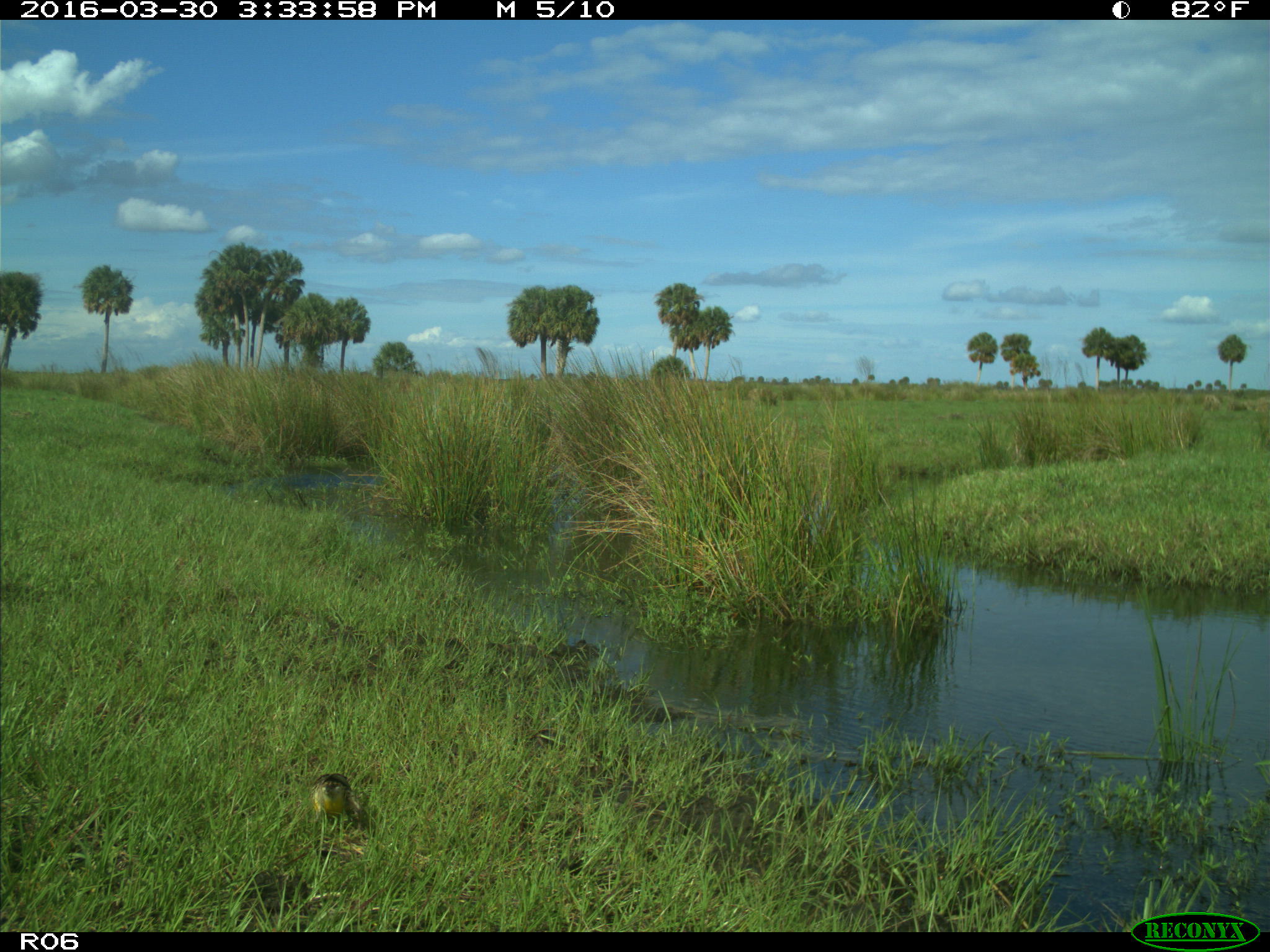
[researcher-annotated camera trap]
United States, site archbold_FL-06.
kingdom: Animalia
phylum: Chordata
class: Aves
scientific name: Aves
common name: birds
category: unidentified bird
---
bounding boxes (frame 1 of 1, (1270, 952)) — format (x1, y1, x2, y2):
animal: (308, 772, 368, 845)